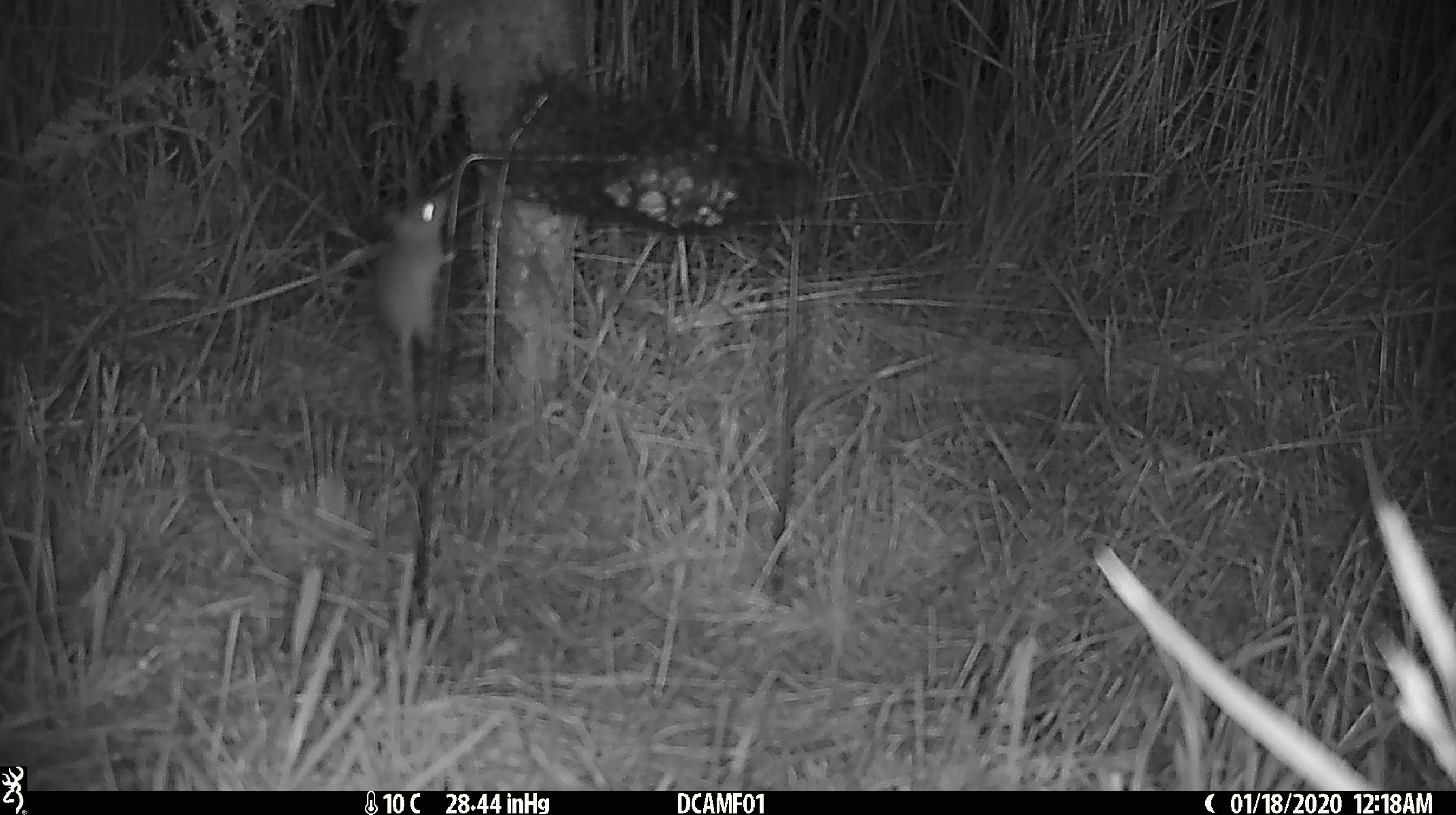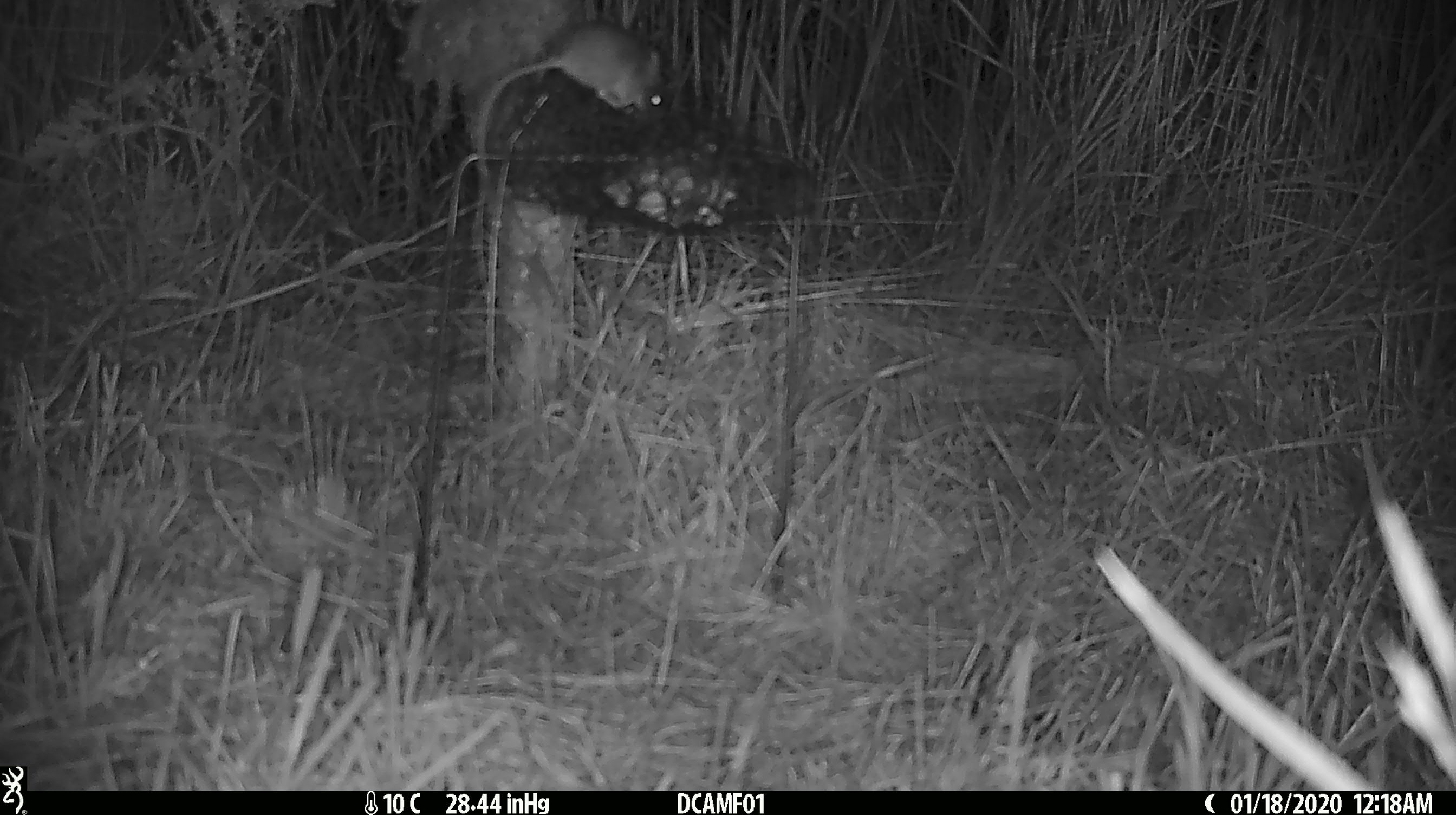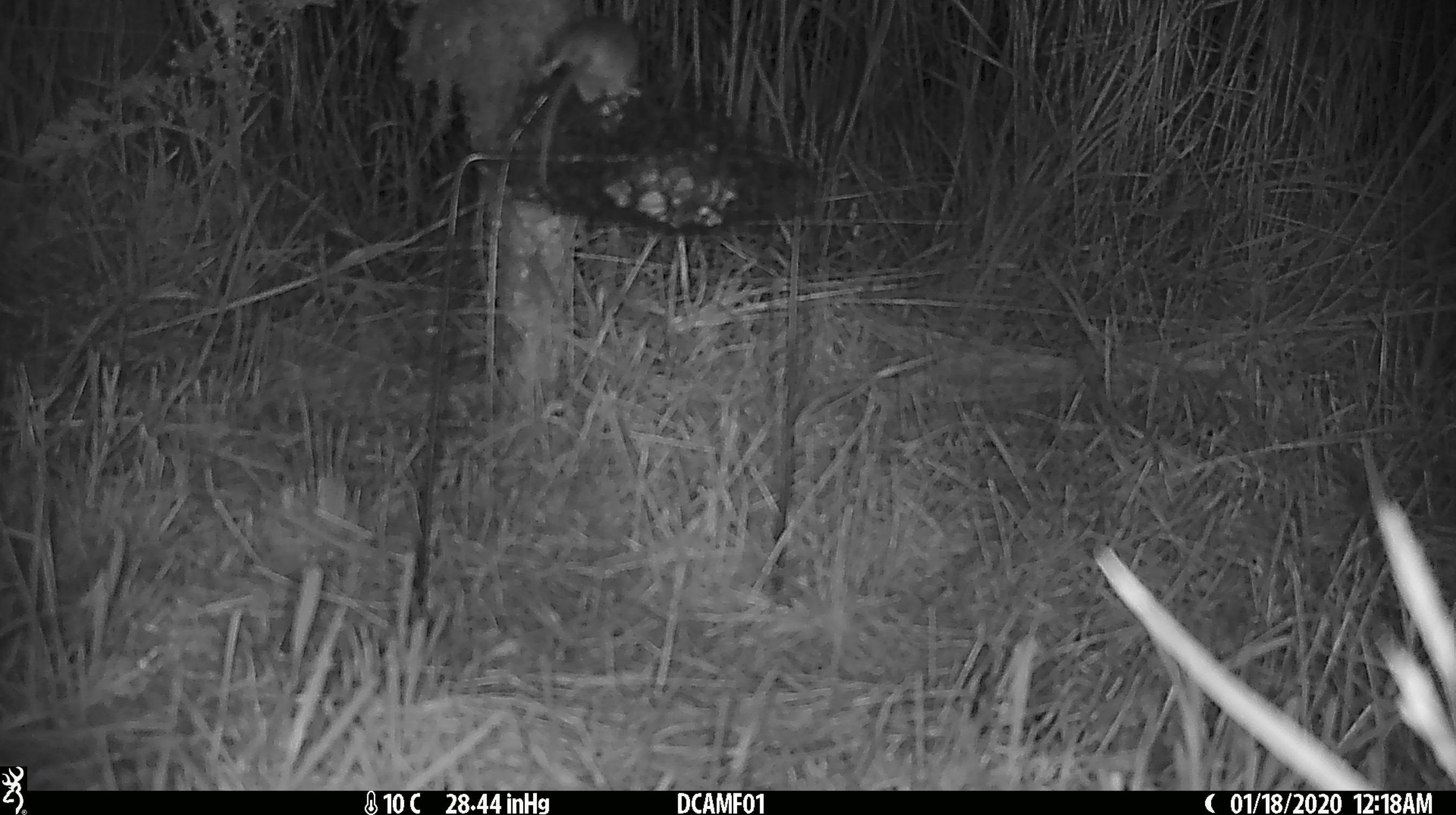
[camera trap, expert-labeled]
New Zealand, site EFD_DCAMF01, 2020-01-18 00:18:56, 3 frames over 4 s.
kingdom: Animalia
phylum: Chordata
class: Mammalia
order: Rodentia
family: Muridae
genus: Mus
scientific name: Mus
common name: mouse